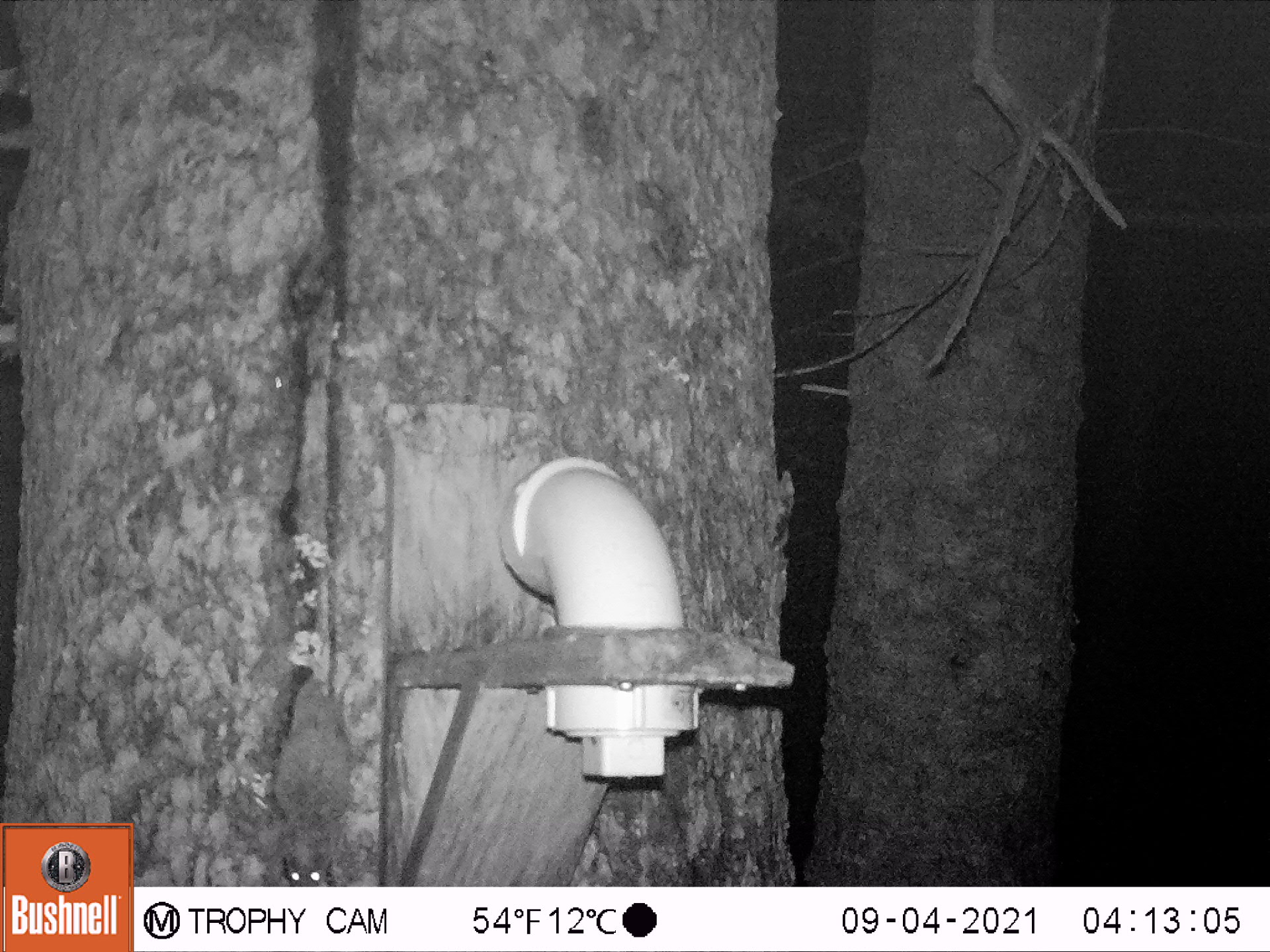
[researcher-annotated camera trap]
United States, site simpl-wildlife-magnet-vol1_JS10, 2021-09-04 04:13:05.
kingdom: Animalia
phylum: Chordata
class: Mammalia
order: Rodentia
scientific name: Rodentia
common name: mouse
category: mouse sp.